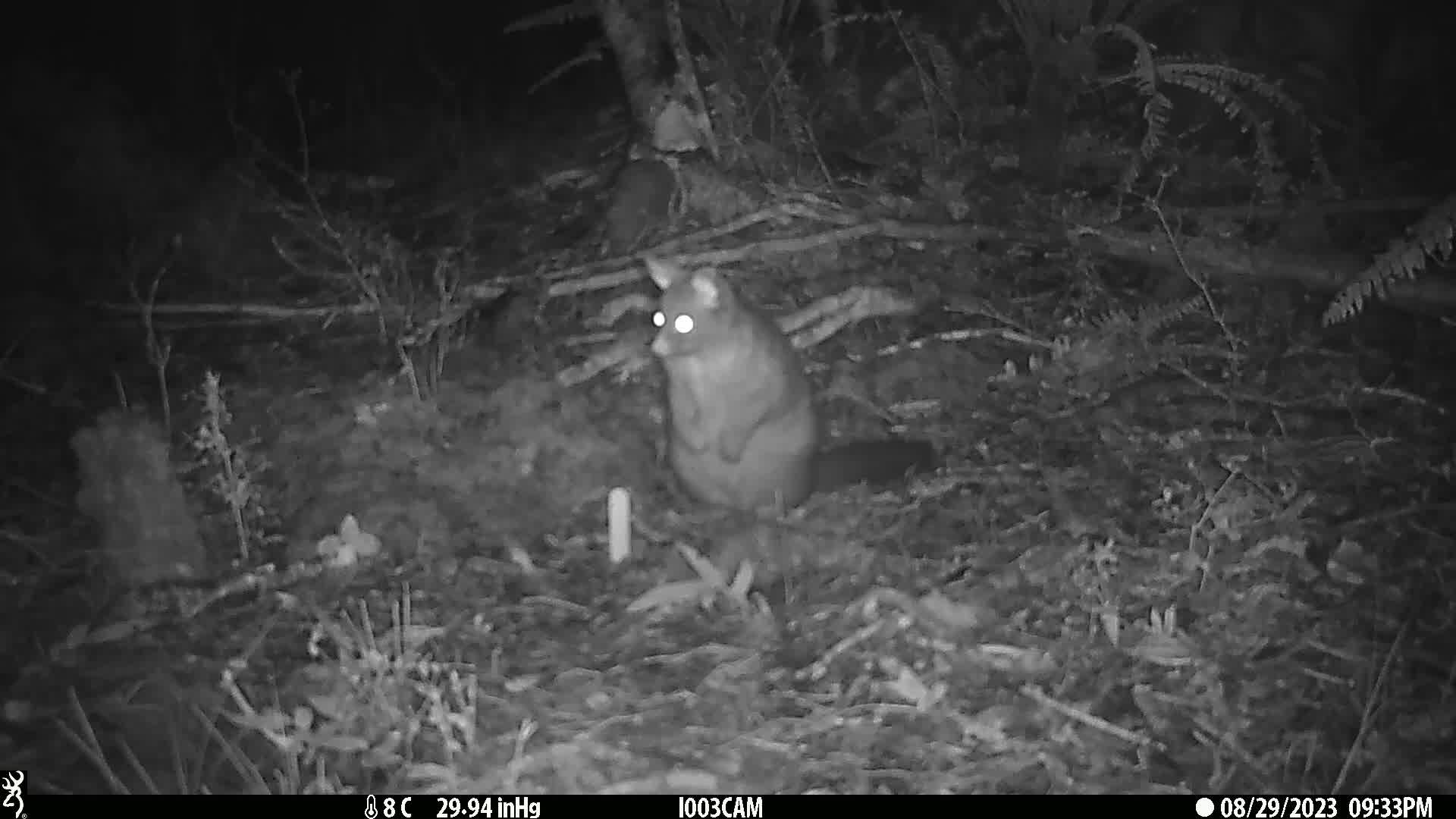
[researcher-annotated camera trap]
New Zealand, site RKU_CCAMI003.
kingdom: Animalia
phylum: Chordata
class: Mammalia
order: Diprotodontia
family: Phalangeridae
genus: Trichosurus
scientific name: Trichosurus vulpecula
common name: common brushtail possum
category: possum